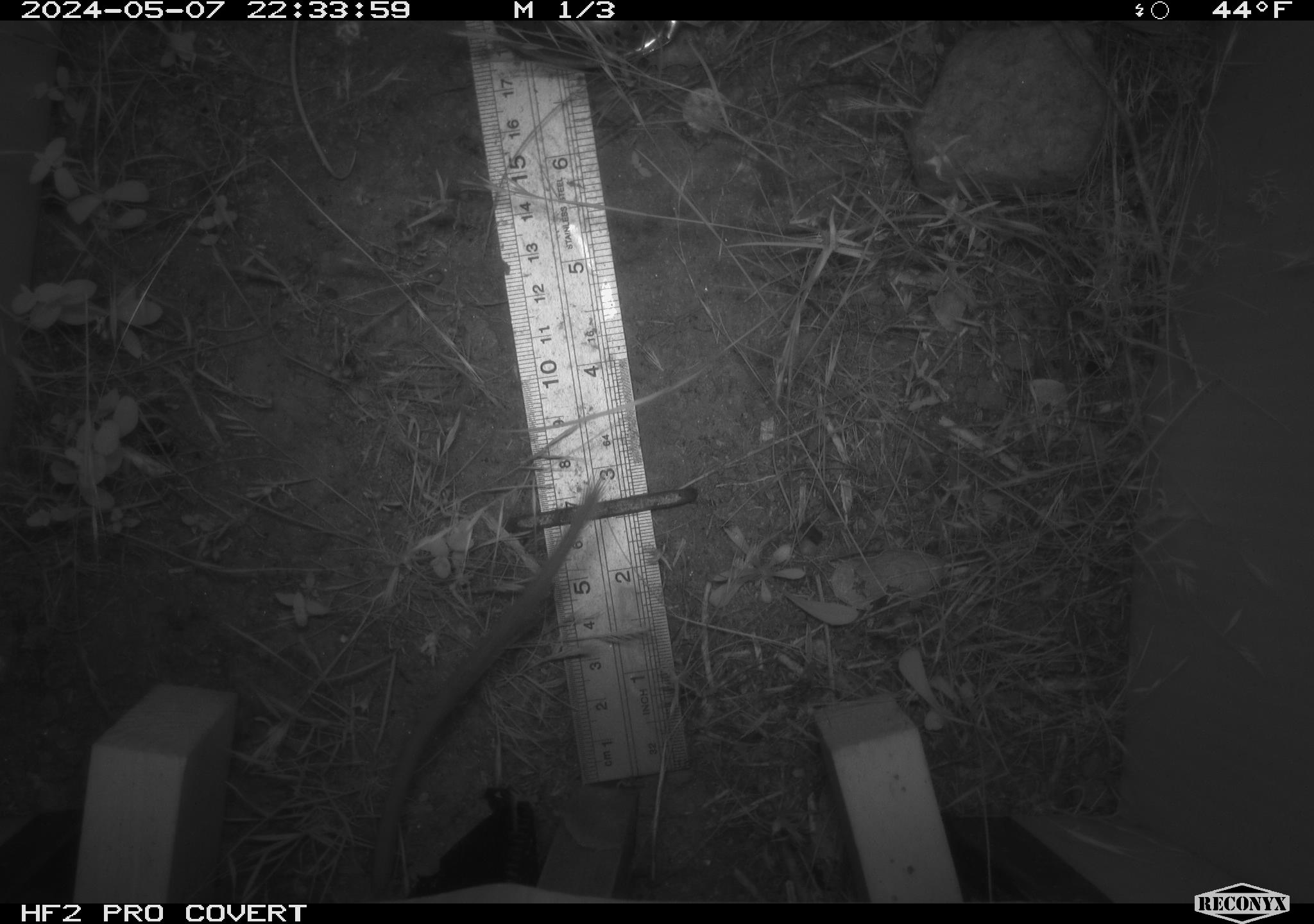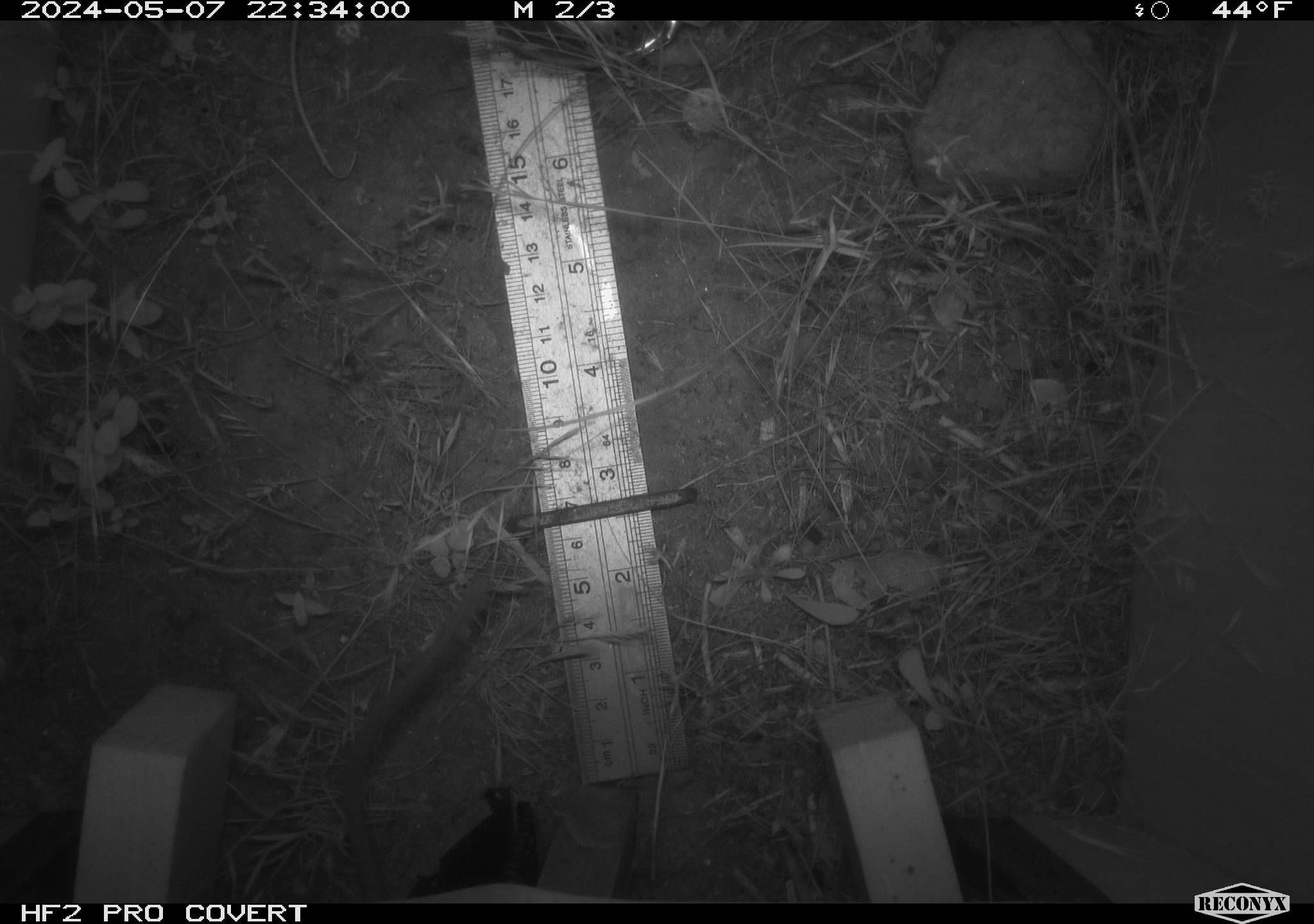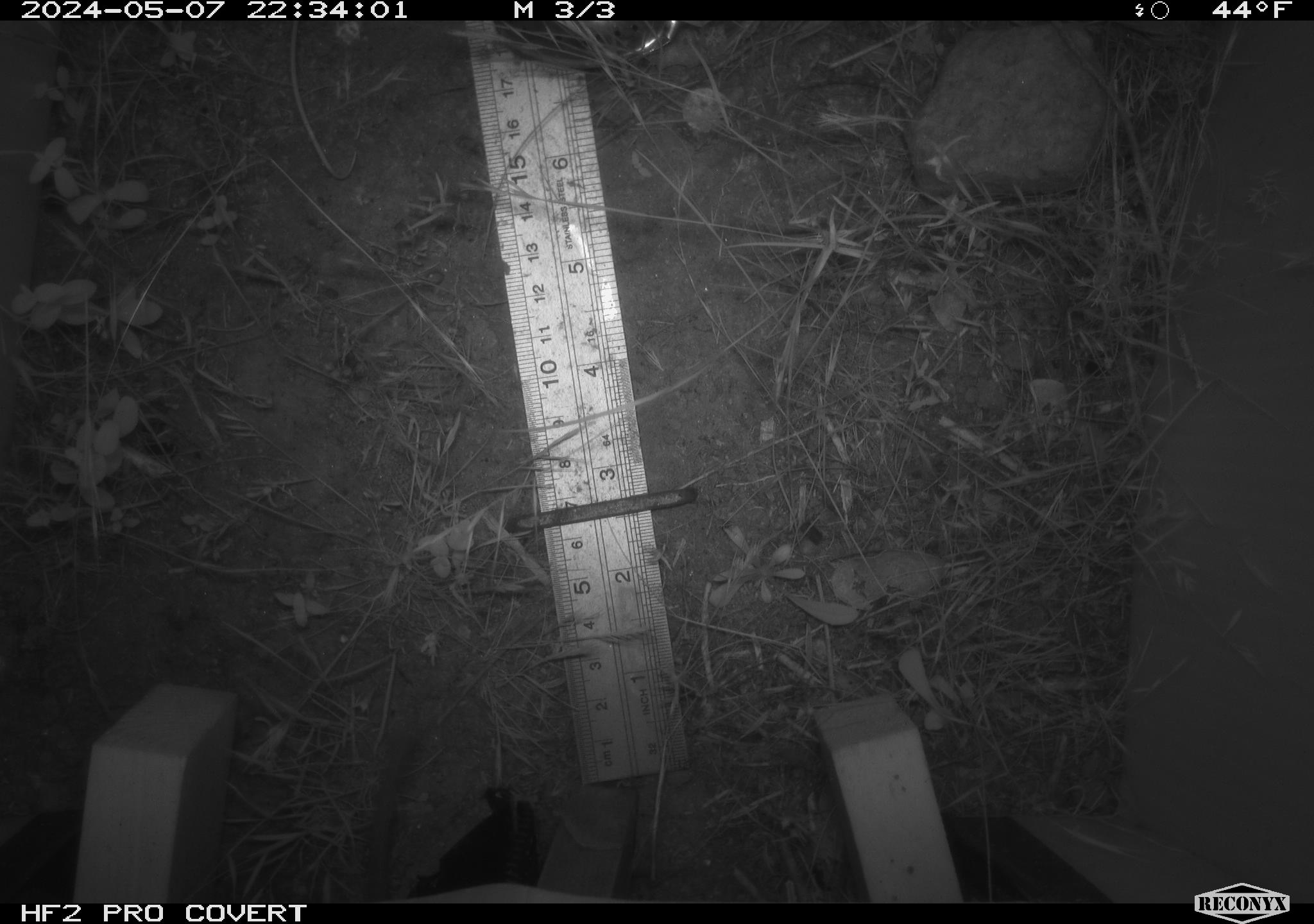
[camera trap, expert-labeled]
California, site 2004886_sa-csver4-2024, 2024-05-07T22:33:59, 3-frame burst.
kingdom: Animalia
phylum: Chordata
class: Mammalia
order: Rodentia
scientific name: Rodentia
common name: woodrat or rat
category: woodrat or rat species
Woodrat or rat species (woodrat or rat) (Rodentia).